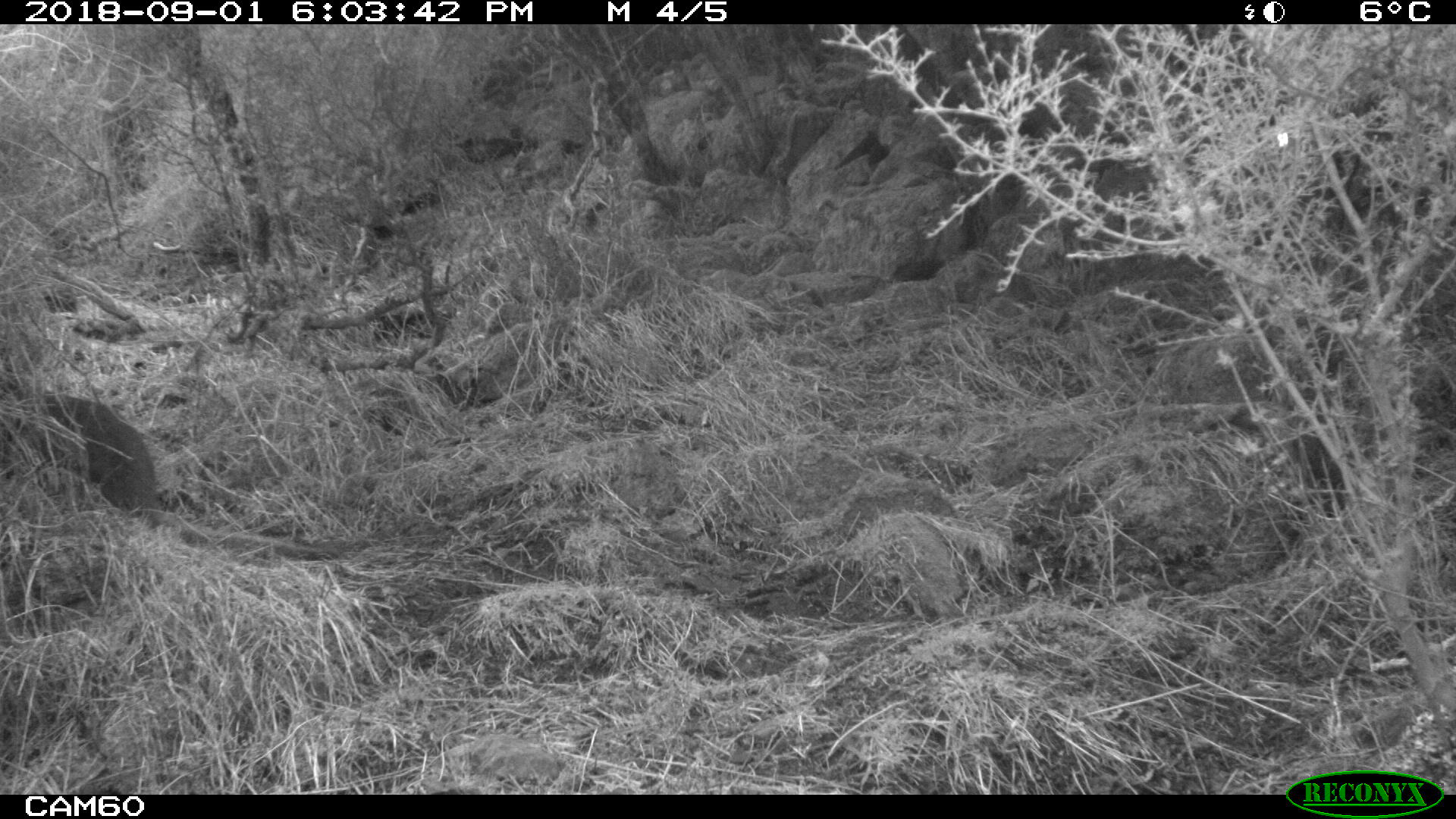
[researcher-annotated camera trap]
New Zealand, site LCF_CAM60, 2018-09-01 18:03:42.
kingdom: Animalia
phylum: Chordata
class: Mammalia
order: Diprotodontia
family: Macropodidae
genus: Notamacropus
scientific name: Notamacropus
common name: wallaby